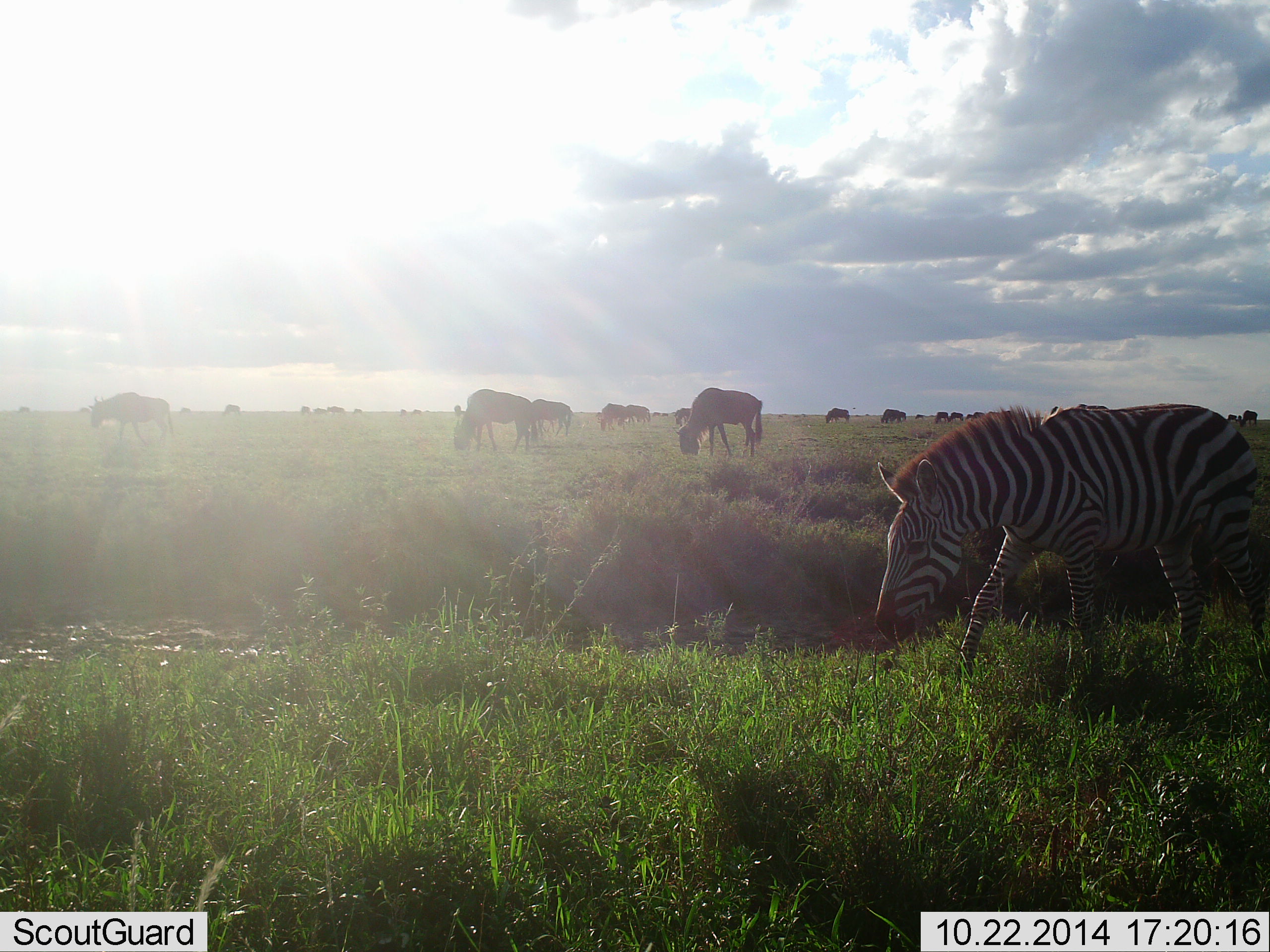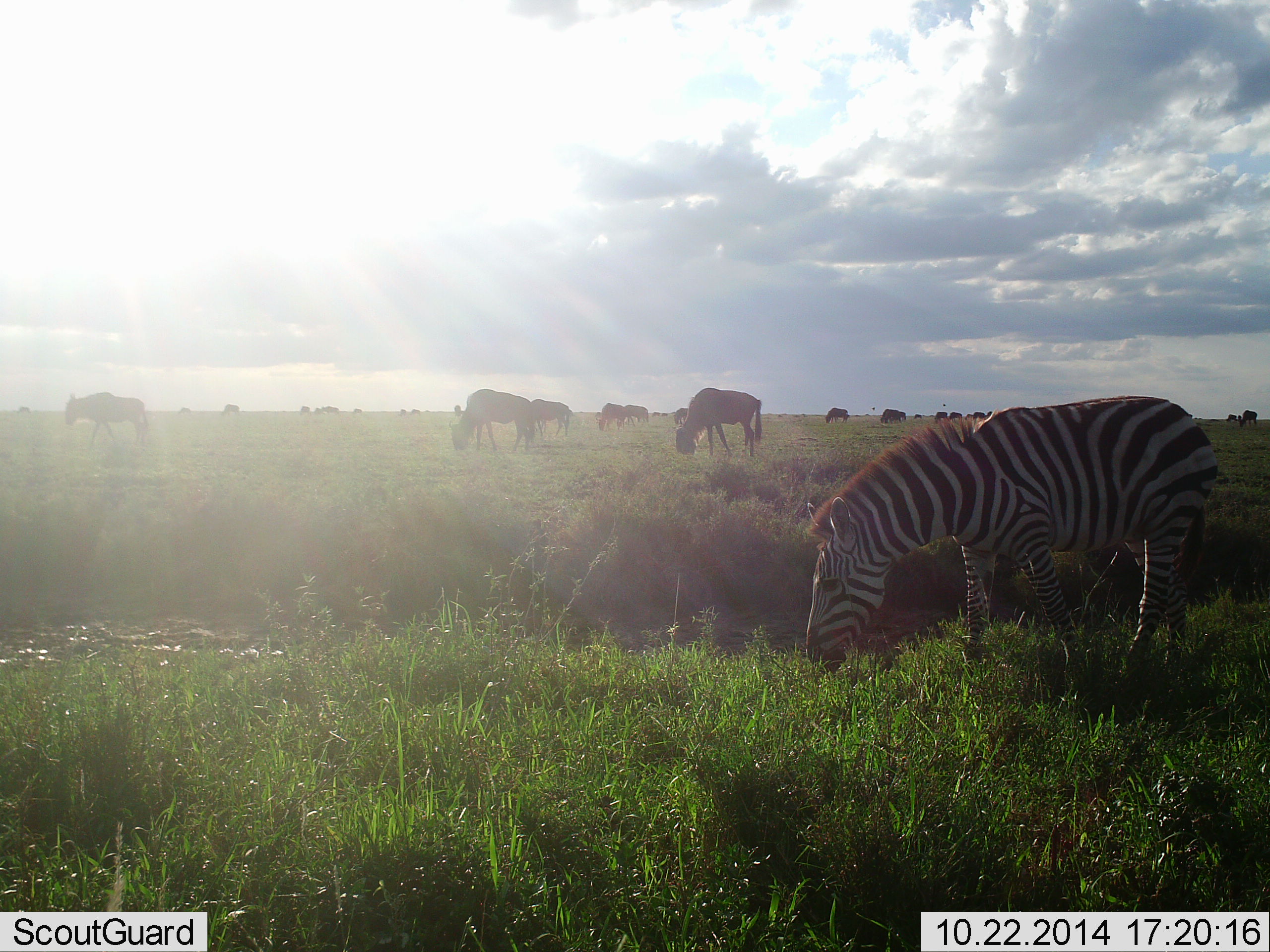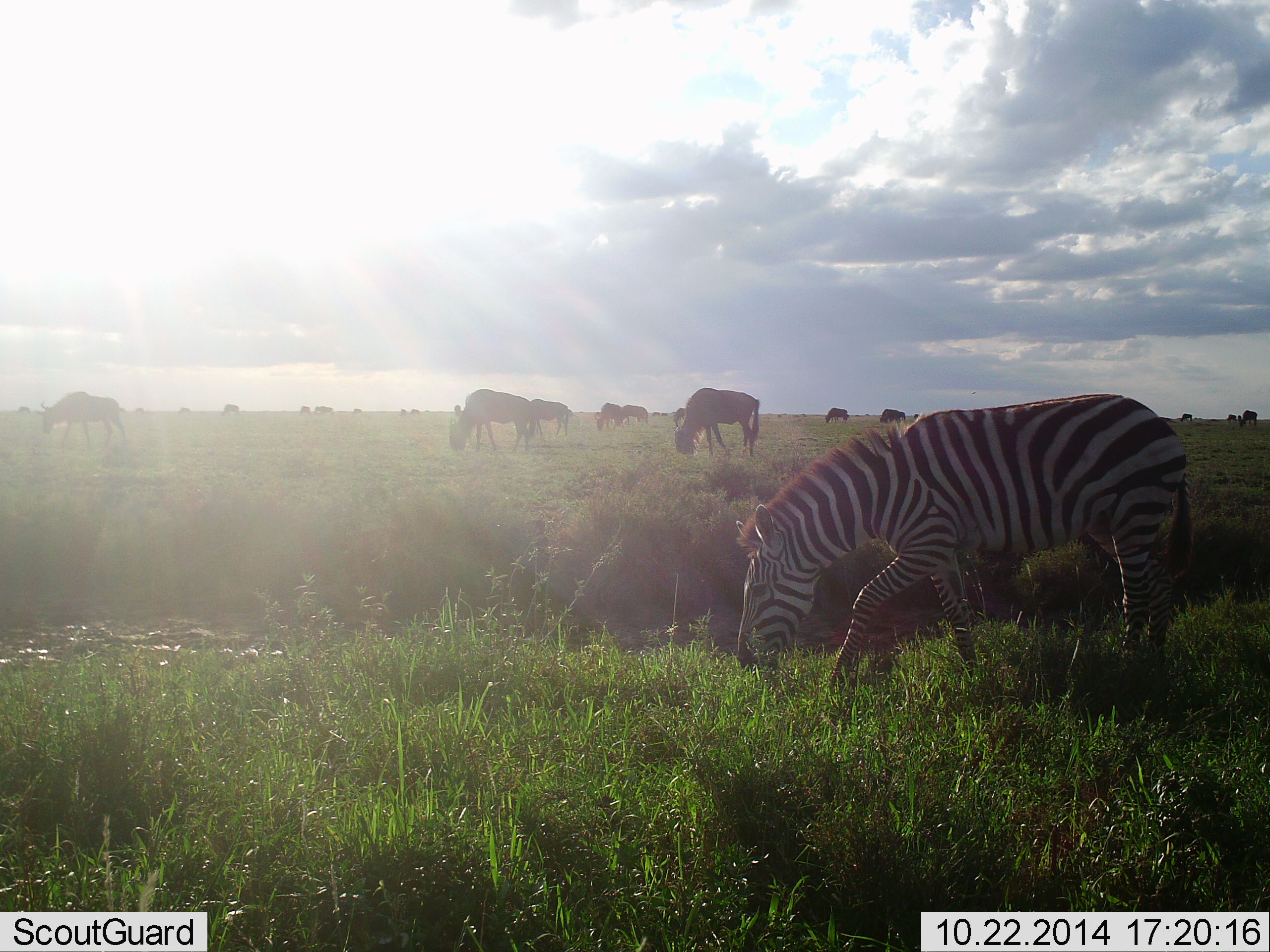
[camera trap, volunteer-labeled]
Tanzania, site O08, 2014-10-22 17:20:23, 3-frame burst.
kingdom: Animalia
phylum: Chordata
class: Mammalia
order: Artiodactyla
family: Bovidae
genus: Connochaetes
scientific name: Connochaetes taurinus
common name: blue wildebeest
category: wildebeest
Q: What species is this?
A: Wildebeest (blue wildebeest) (Connochaetes taurinus).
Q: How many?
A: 11-50.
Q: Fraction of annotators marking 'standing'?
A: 50%.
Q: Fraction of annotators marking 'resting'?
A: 0%.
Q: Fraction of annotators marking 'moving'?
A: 20%.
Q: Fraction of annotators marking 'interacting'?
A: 0%.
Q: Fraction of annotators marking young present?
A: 0%.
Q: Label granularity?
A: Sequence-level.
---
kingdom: Animalia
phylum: Chordata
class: Mammalia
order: Perissodactyla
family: Equidae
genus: Equus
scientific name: Equus quagga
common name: plains zebra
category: zebra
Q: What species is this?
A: Zebra (plains zebra) (Equus quagga).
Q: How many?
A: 1.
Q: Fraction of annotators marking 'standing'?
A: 17%.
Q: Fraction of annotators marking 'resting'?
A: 0%.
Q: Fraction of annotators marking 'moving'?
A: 25%.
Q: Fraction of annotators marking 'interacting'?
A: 0%.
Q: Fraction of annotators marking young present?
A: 0%.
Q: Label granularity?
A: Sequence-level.